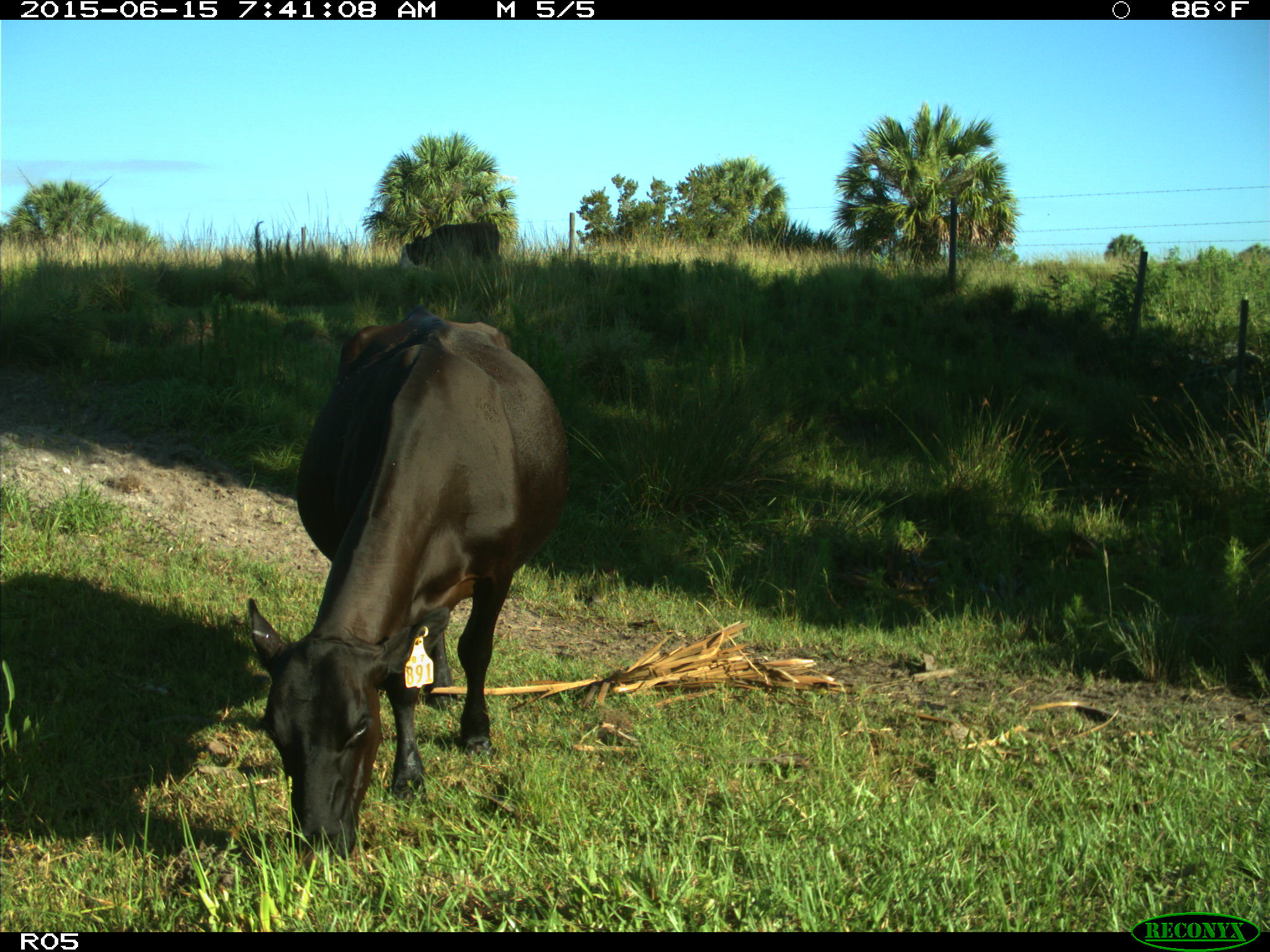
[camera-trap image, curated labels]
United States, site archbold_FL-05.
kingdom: Animalia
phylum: Chordata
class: Mammalia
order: Artiodactyla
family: Bovidae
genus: Bos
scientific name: Bos taurus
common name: domestic cow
Bos taurus (domestic cow).